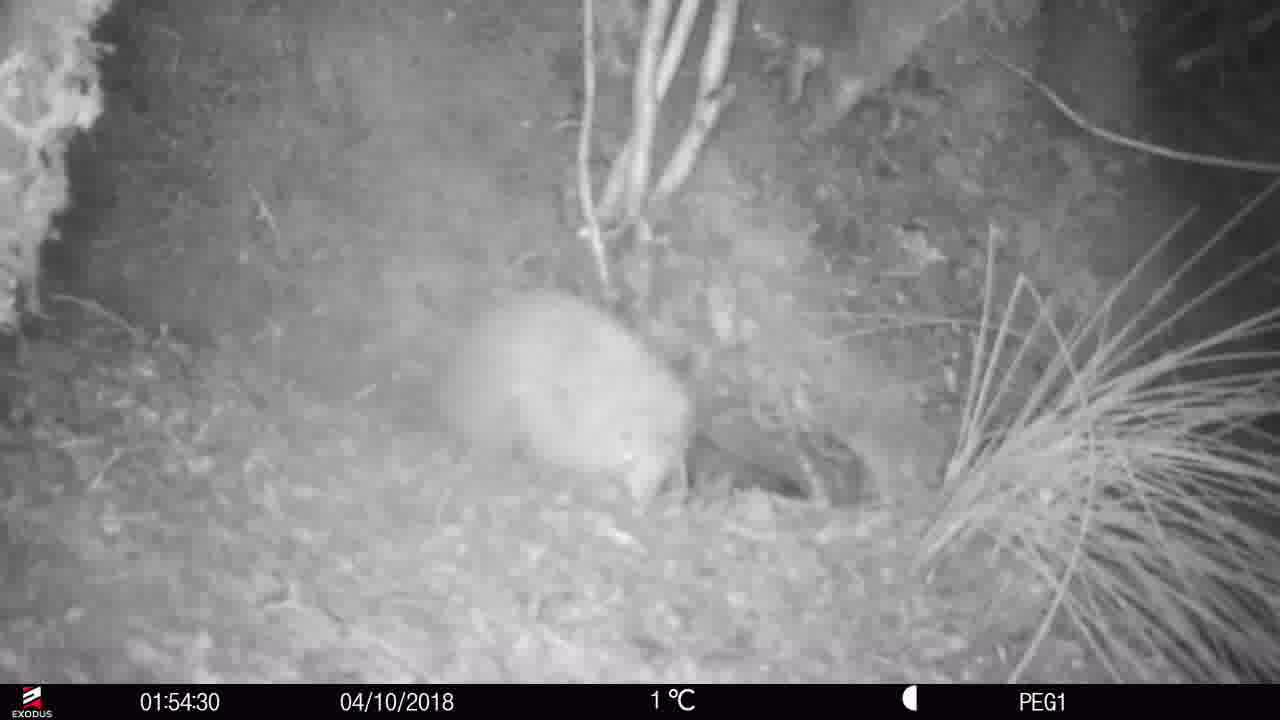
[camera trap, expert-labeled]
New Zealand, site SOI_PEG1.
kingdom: Animalia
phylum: Chordata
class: Aves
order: Apterygiformes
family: Apterygidae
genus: Apteryx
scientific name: Apteryx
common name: kiwi